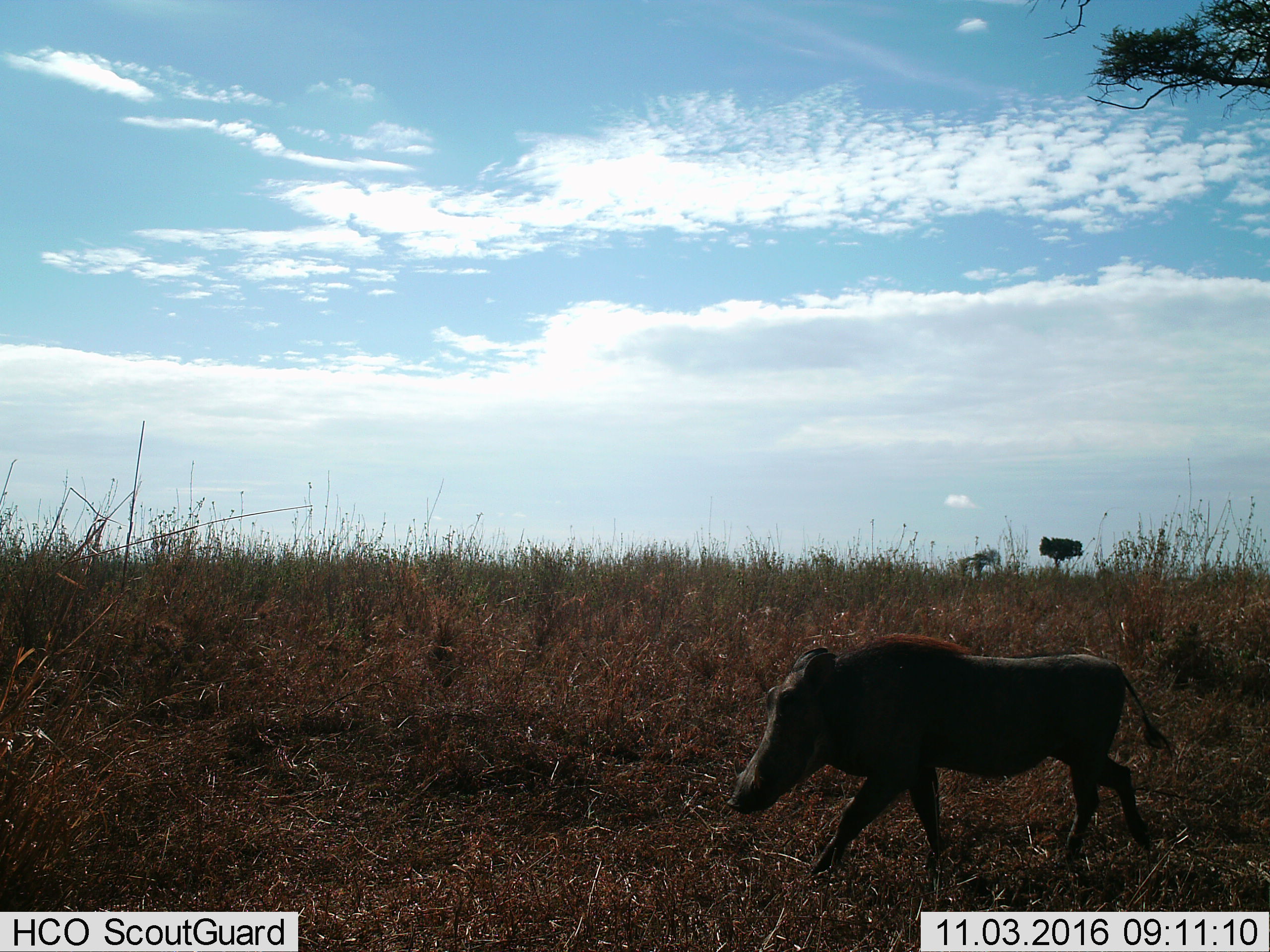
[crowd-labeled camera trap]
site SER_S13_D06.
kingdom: Animalia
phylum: Chordata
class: Mammalia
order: Artiodactyla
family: Suidae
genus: Phacochoerus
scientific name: Phacochoerus africanus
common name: warthog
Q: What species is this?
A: Warthog (Phacochoerus africanus).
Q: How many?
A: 1.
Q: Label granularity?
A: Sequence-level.